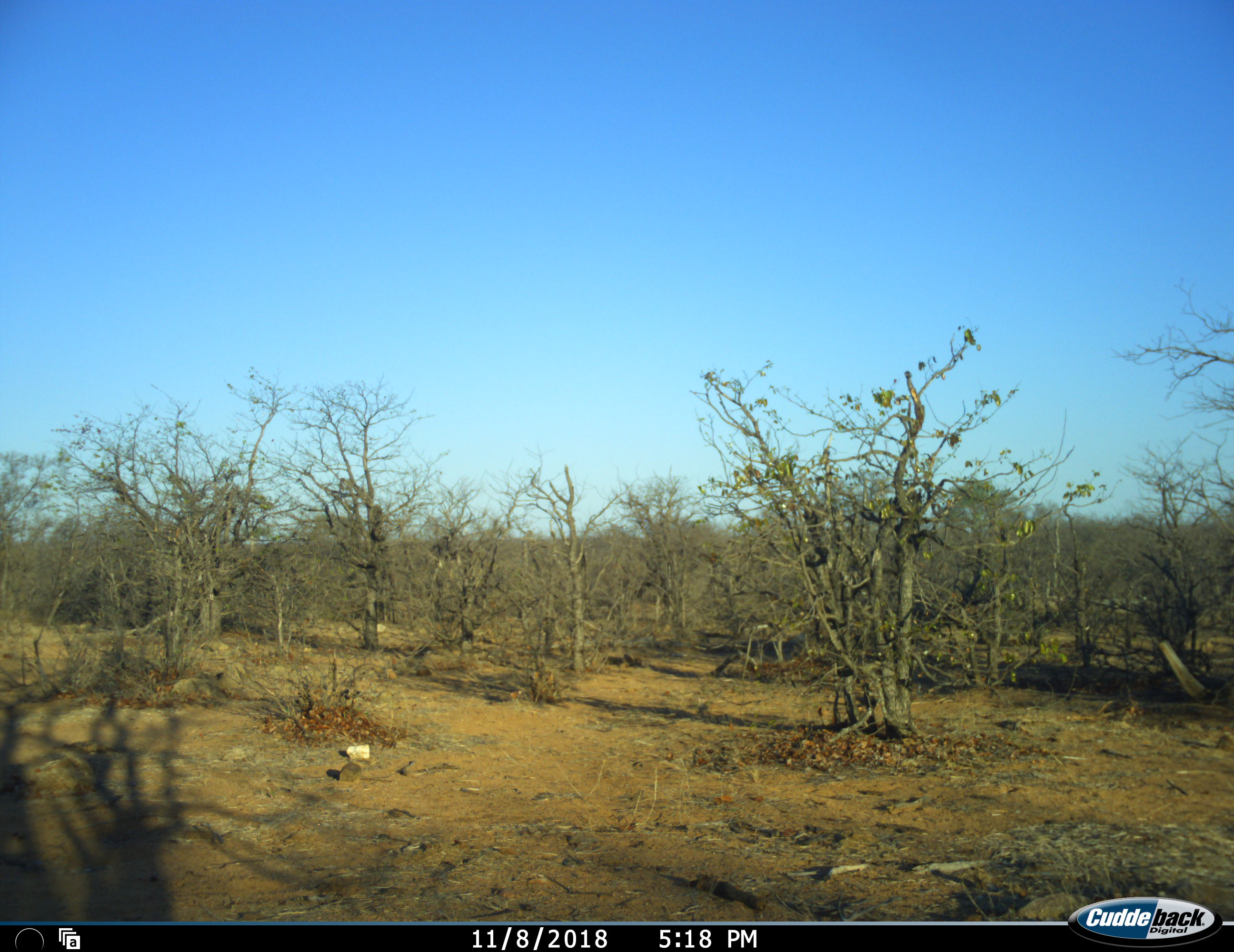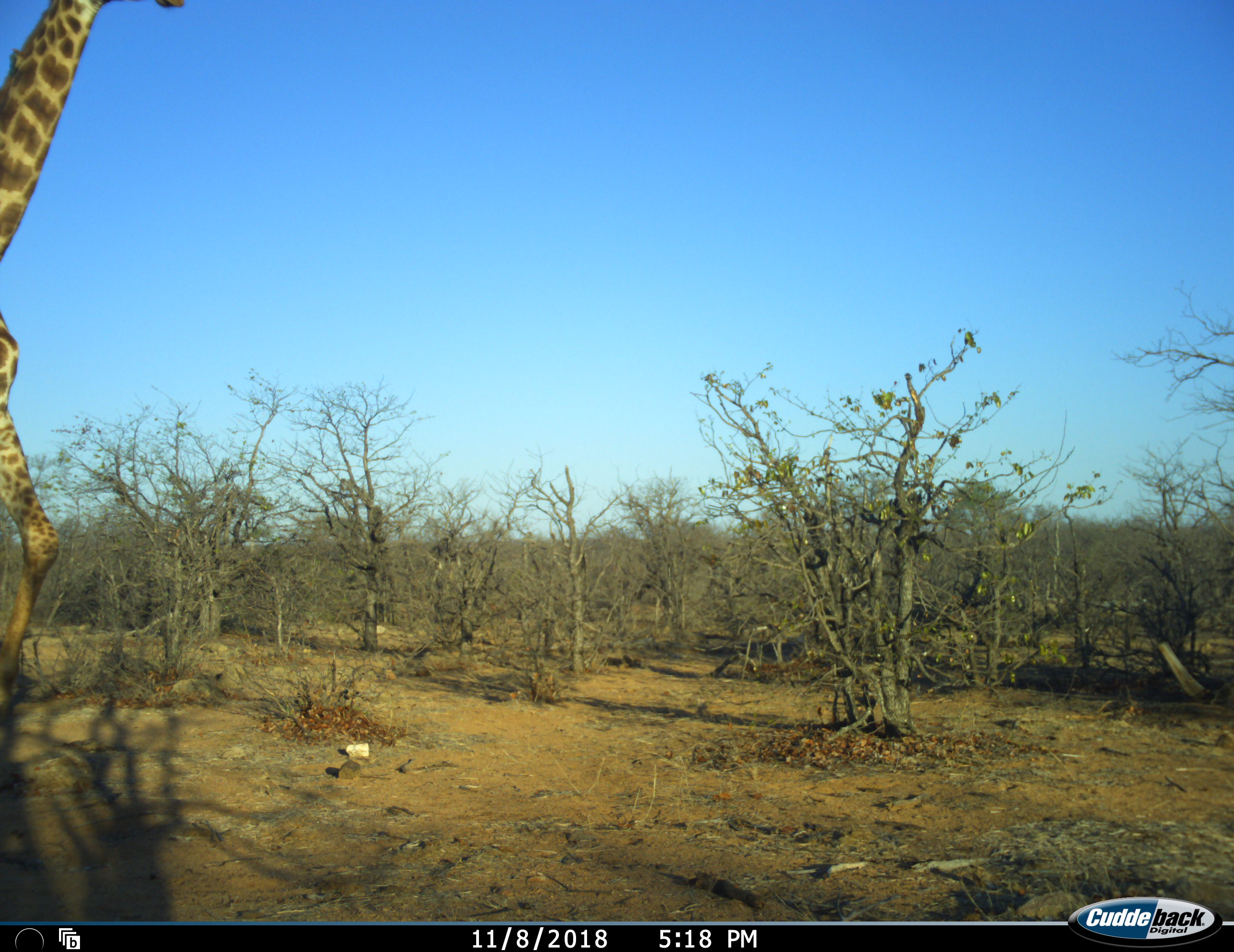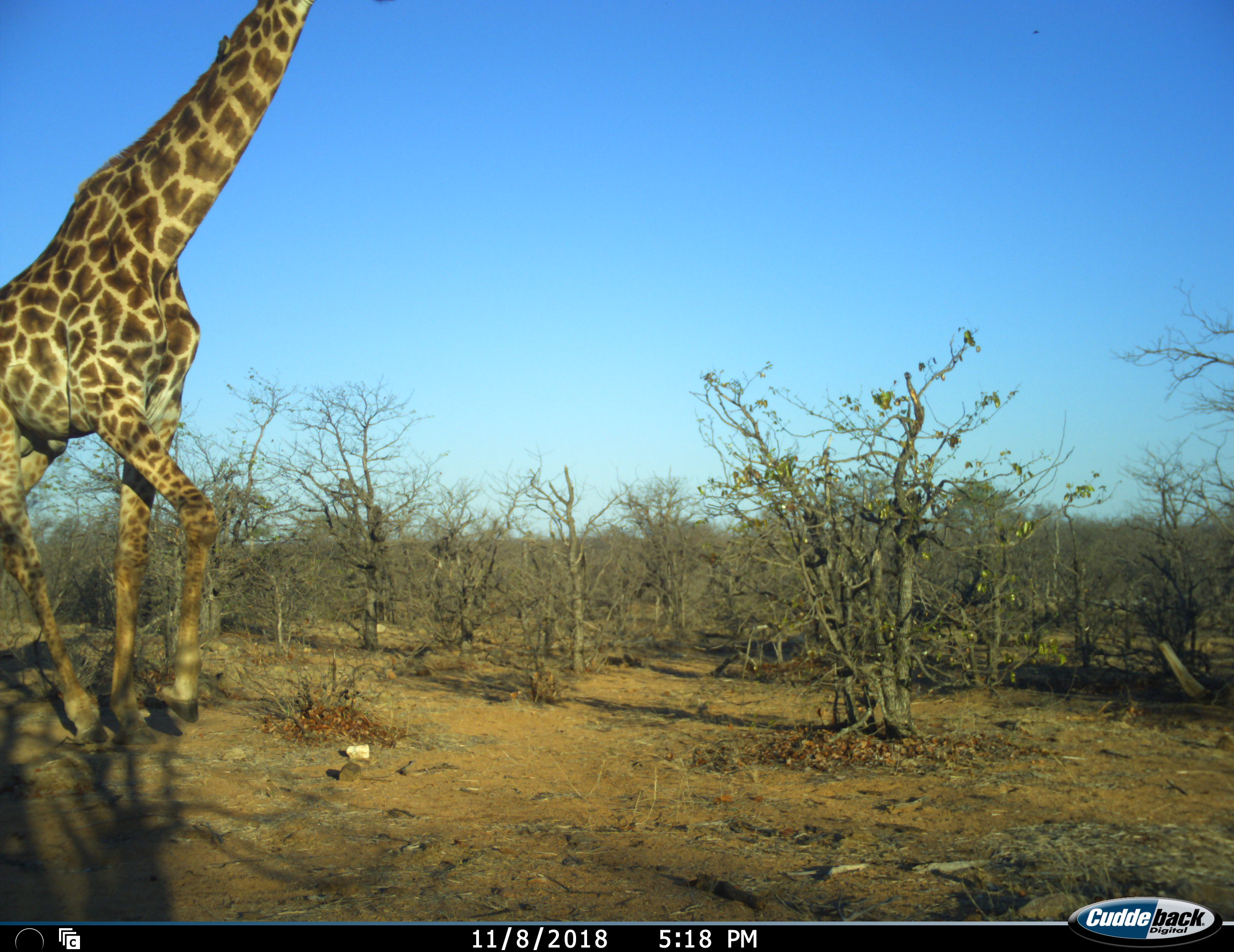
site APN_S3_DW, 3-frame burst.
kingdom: Animalia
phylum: Chordata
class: Mammalia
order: Artiodactyla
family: Giraffidae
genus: Giraffa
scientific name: Giraffa camelopardalis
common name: giraffe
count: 1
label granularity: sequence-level